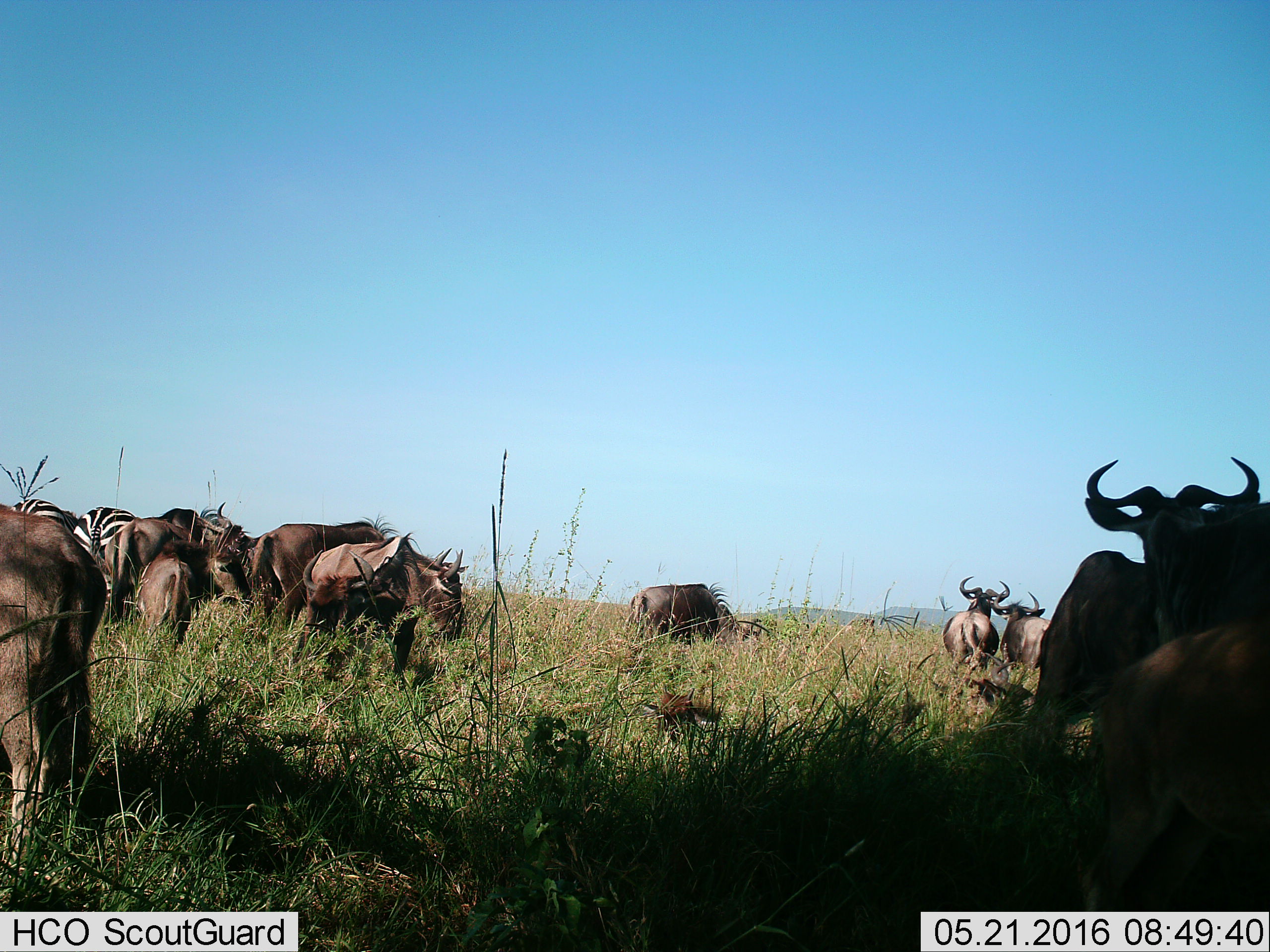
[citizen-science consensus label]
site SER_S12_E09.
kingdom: Animalia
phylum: Chordata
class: Mammalia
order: Artiodactyla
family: Bovidae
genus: Connochaetes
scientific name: Connochaetes taurinus taurinus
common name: blue wildebeest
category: wildebeestblue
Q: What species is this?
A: Wildebeestblue (blue wildebeest) (Connochaetes taurinus taurinus).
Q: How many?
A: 11-50.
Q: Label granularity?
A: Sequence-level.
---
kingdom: Animalia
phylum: Chordata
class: Mammalia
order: Perissodactyla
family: Equidae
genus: Equus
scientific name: Equus quagga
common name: plains zebra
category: zebraplains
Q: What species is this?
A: Zebraplains (plains zebra) (Equus quagga).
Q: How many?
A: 2.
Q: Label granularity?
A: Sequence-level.